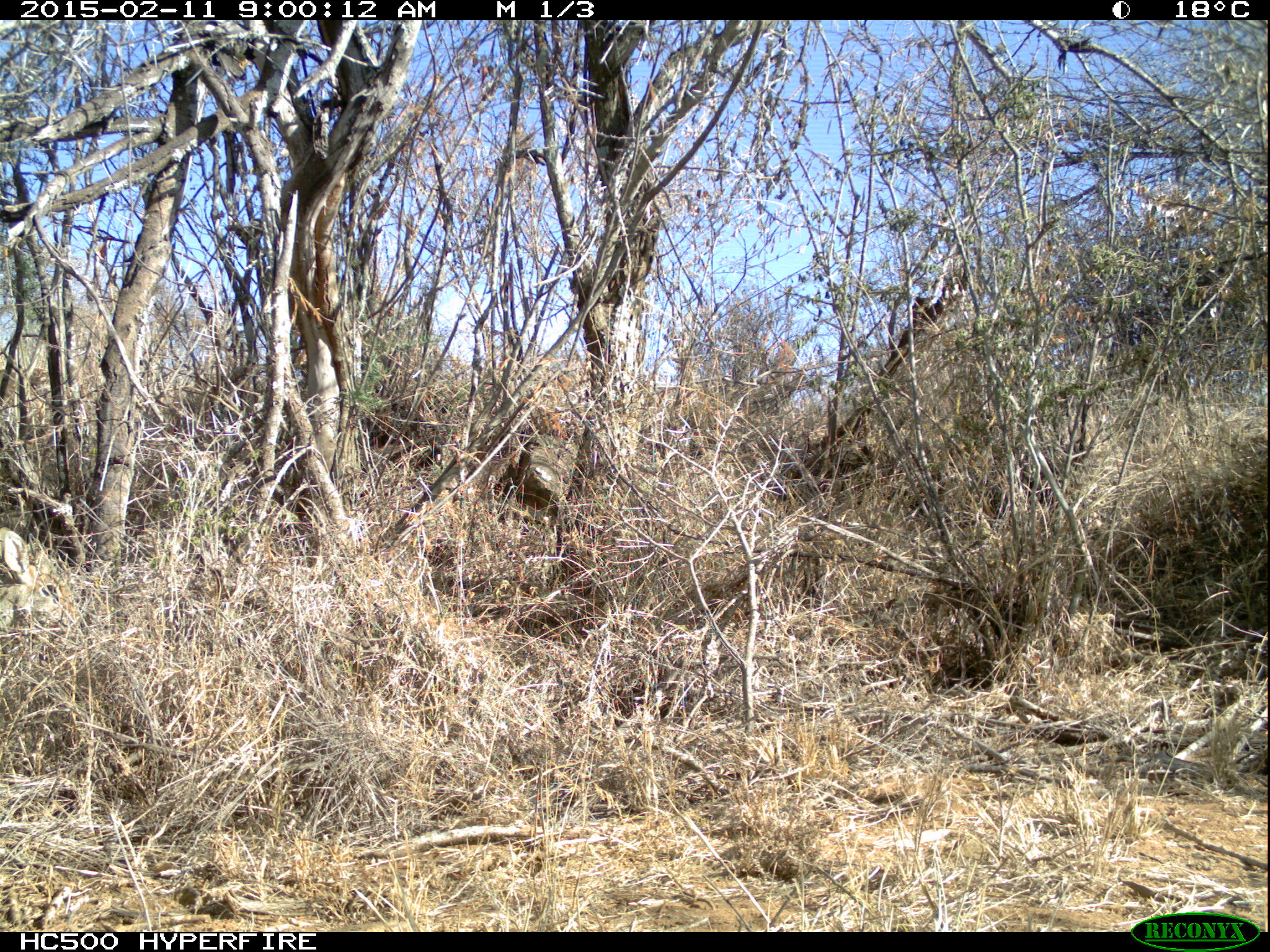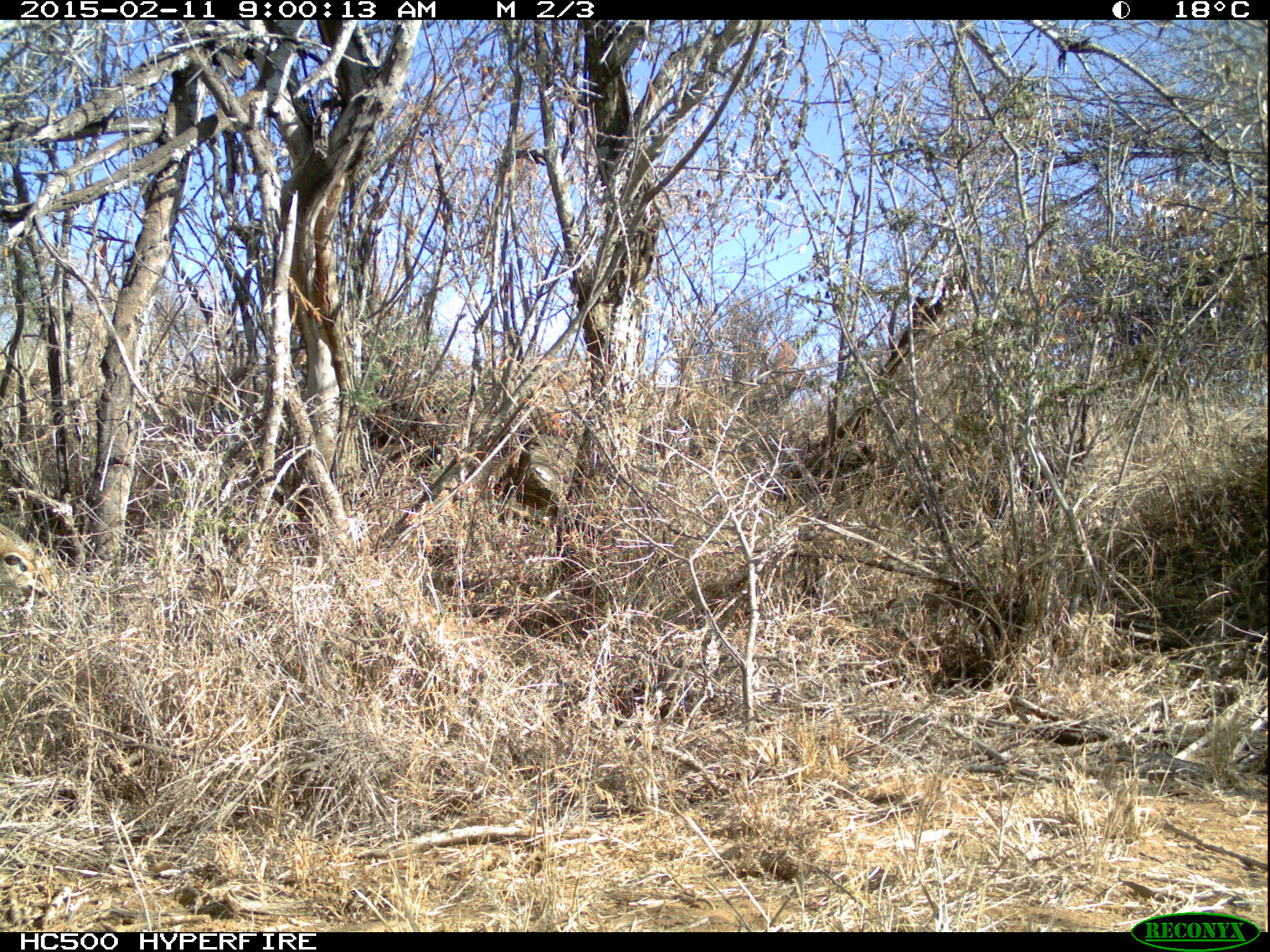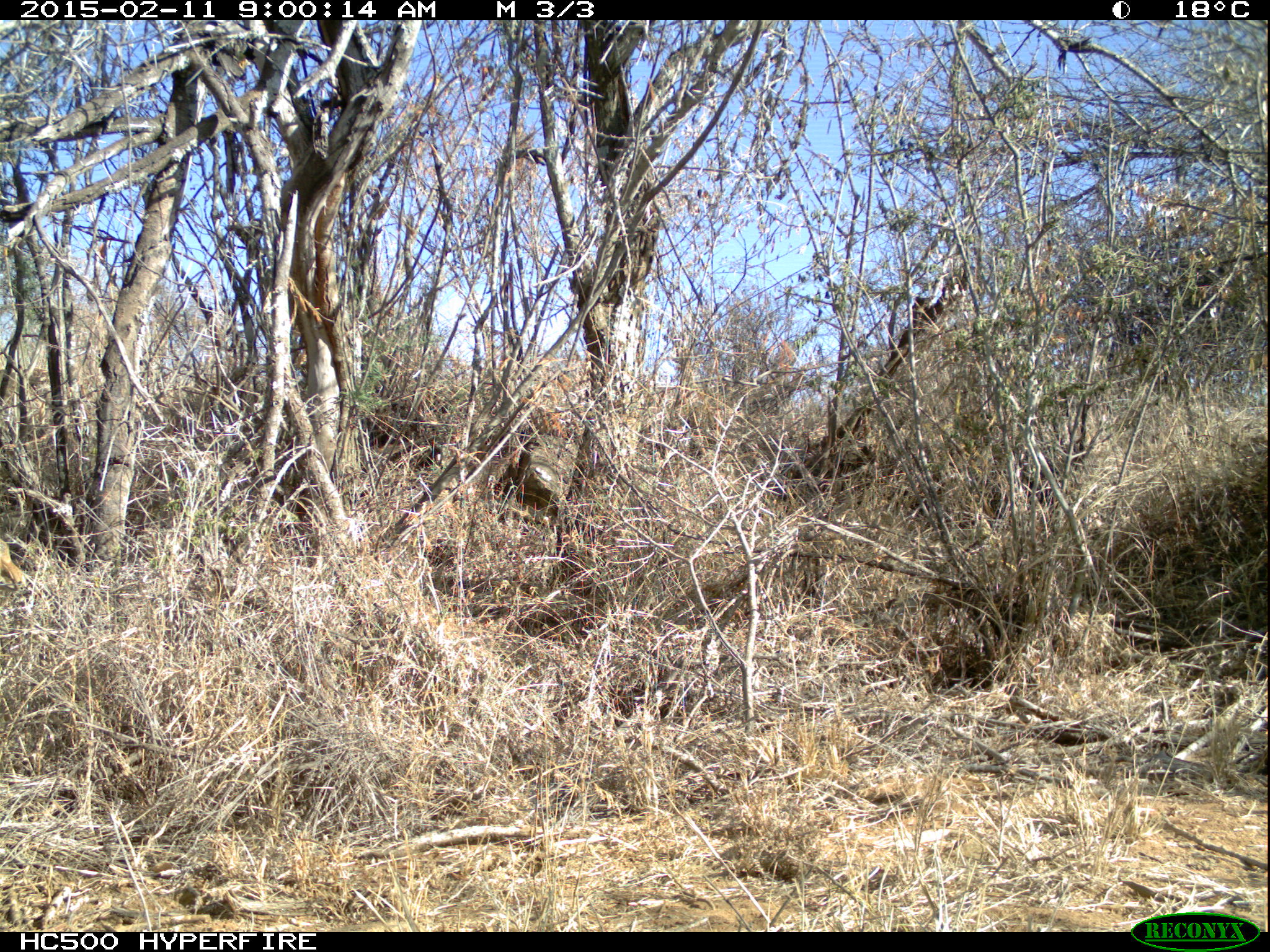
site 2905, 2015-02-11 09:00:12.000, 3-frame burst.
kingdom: Animalia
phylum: Chordata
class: Mammalia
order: Artiodactyla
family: Bovidae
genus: Madoqua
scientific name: Madoqua guentheri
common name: günther's dik-dik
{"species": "Madoqua guentheri (günther's dik-dik)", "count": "2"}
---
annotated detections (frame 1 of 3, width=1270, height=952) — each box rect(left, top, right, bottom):
madoqua guentheri: rect(0, 527, 92, 655)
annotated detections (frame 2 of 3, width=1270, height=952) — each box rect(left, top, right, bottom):
madoqua guentheri: rect(0, 515, 58, 612)